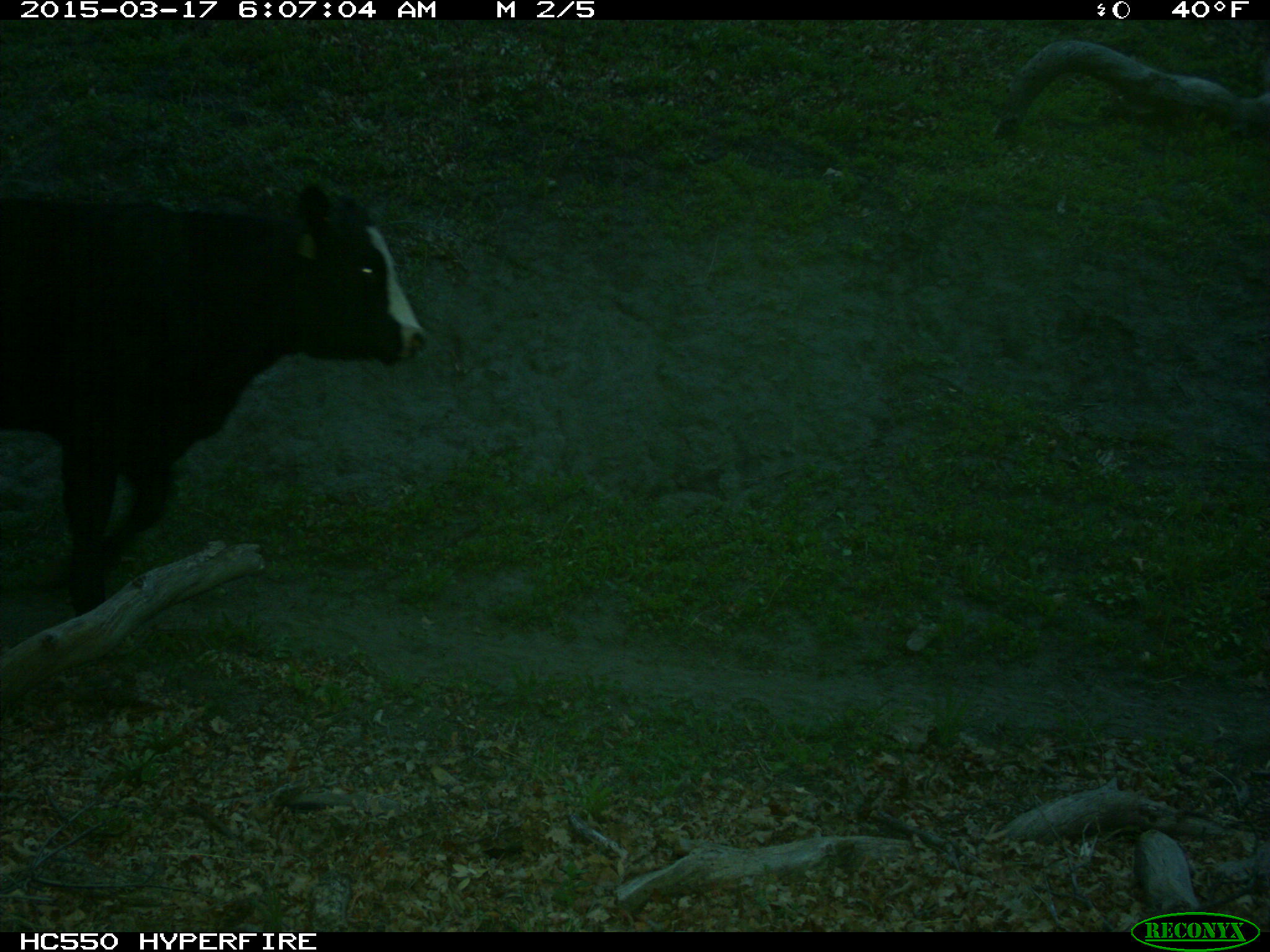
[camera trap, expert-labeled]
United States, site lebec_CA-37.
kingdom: Animalia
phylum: Chordata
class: Mammalia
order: Artiodactyla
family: Bovidae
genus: Bos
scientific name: Bos taurus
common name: domestic cow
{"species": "Bos taurus (domestic cow)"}